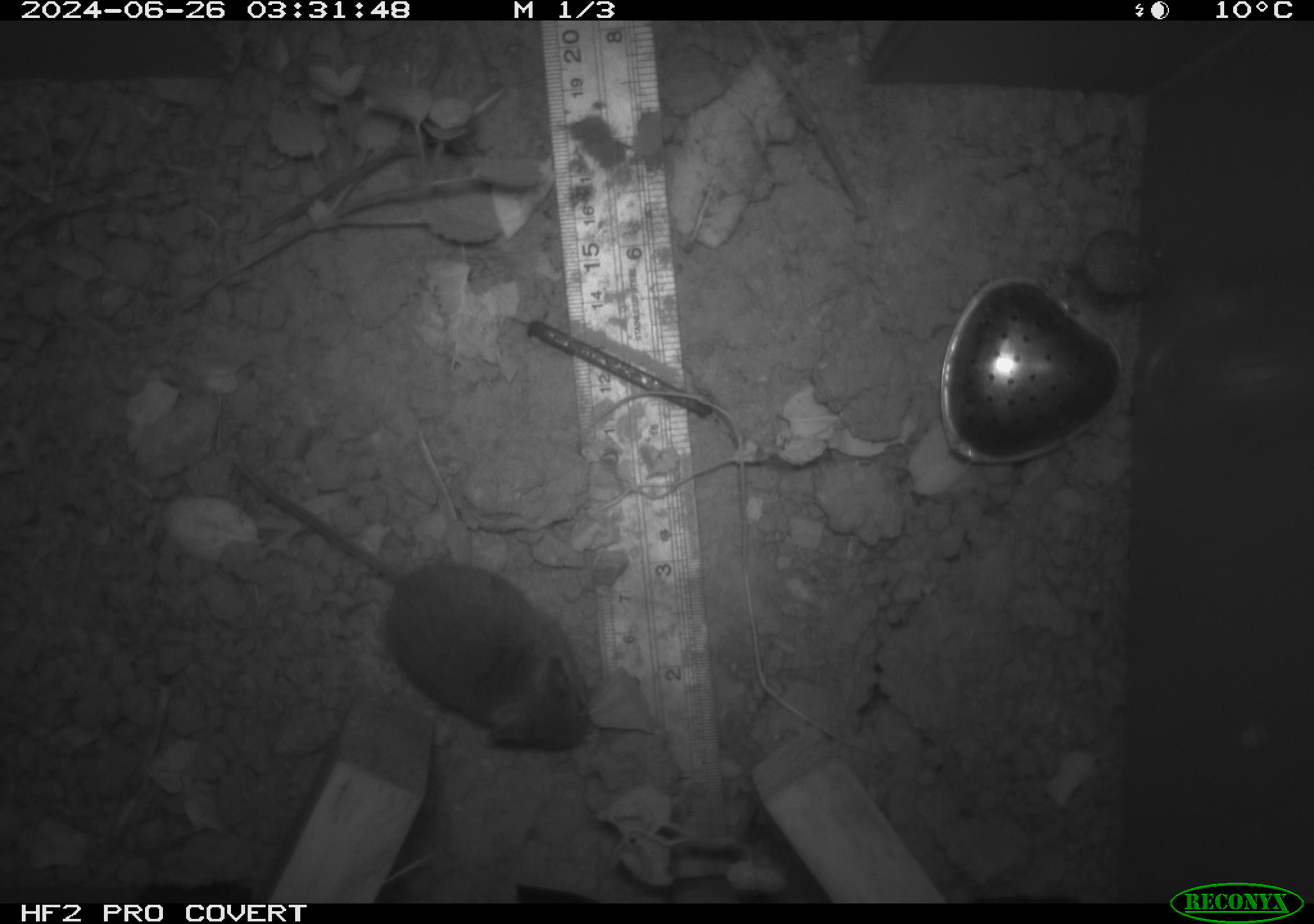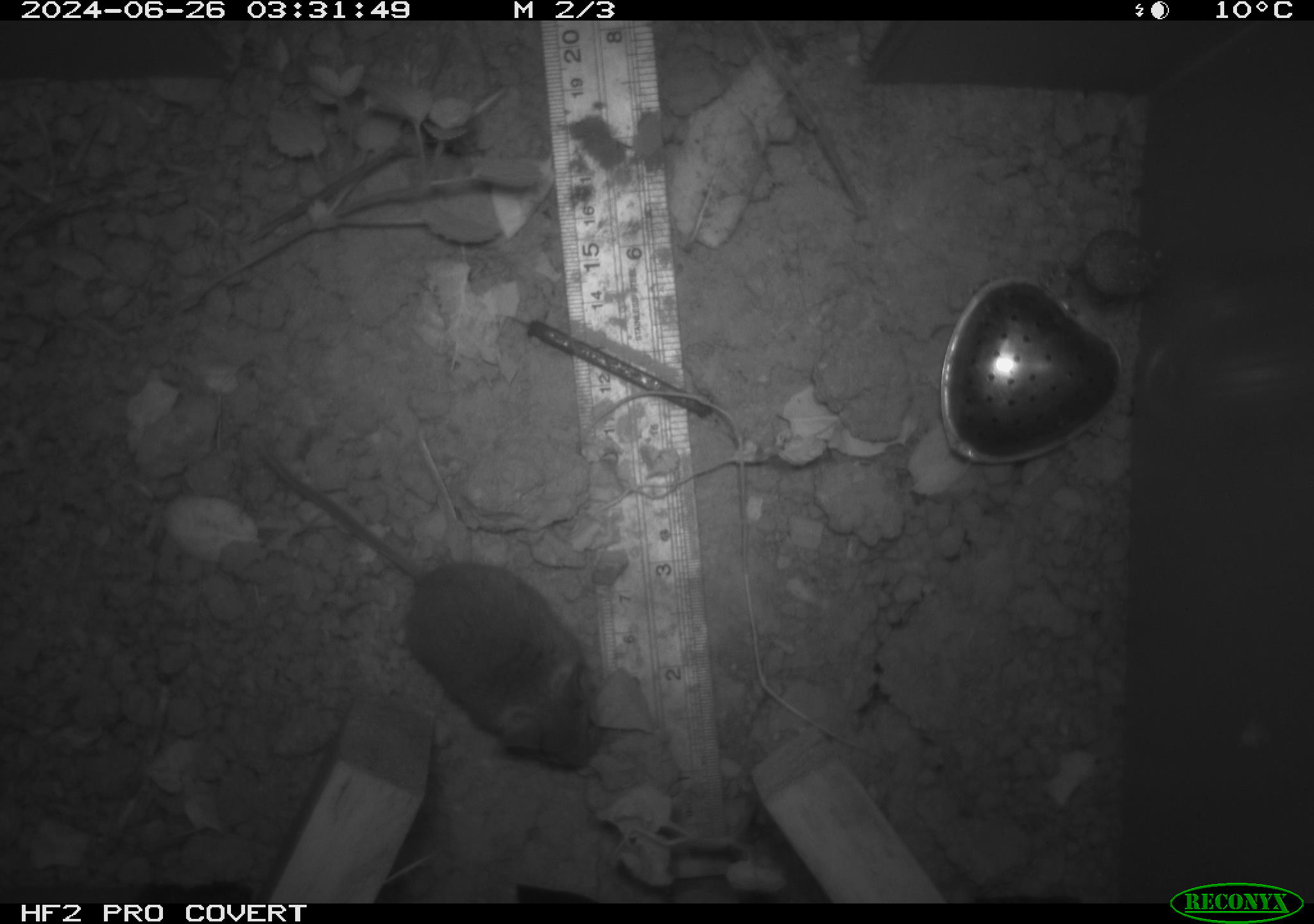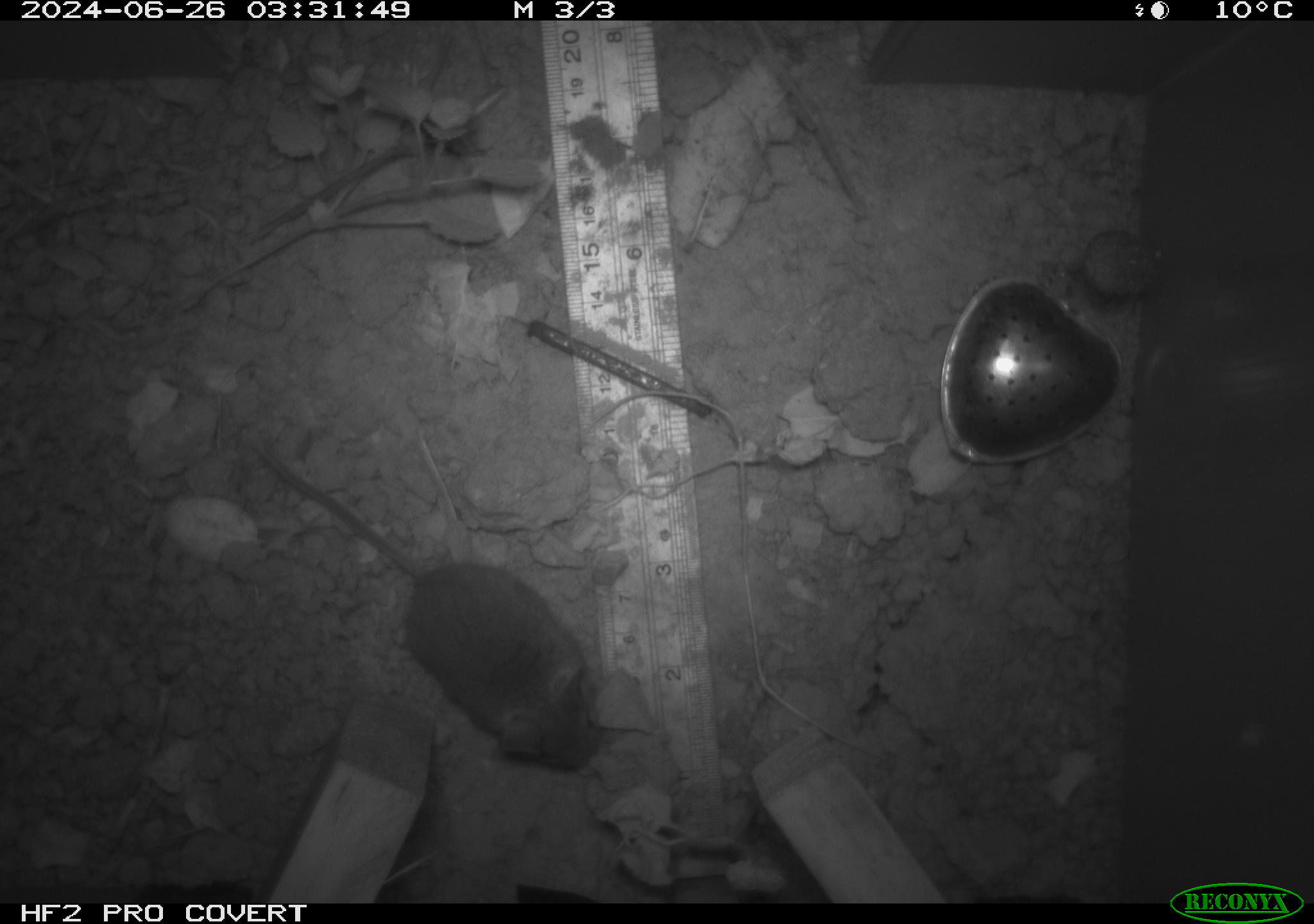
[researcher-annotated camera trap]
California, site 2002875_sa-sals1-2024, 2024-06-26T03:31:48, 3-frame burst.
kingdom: Animalia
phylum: Chordata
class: Mammalia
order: Rodentia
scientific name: Rodentia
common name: mouse species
Mouse species (Rodentia).